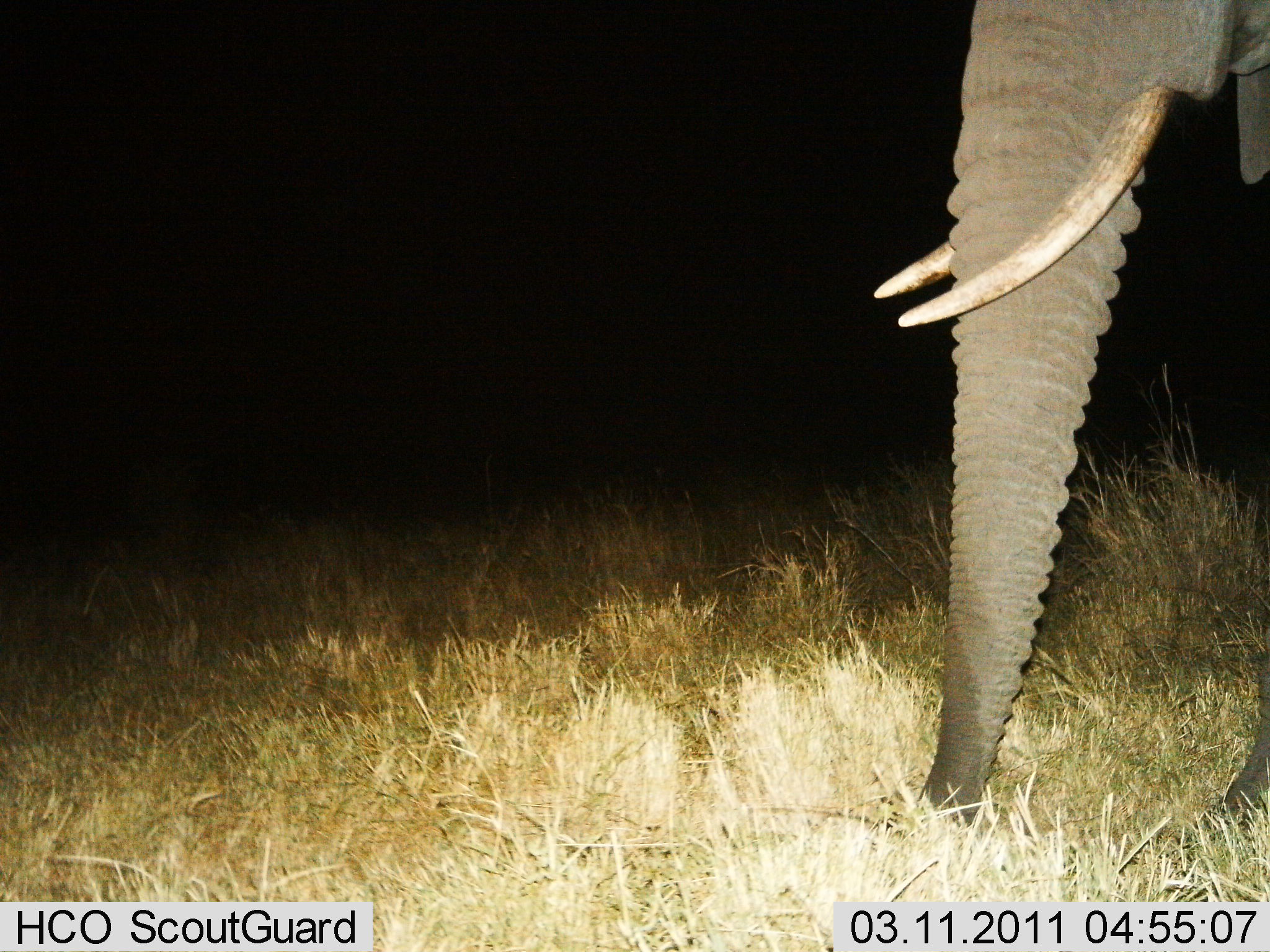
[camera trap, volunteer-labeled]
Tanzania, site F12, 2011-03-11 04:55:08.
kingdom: Animalia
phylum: Chordata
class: Mammalia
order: Proboscidea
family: Elephantidae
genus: Loxodonta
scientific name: Loxodonta africana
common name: african bush elephant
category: elephant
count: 1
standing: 82%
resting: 0%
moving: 0%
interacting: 0%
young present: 0%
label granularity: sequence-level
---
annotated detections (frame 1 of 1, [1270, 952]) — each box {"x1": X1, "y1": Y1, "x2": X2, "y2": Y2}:
animal: {"x1": 869, "y1": 1, "x2": 1270, "y2": 913}